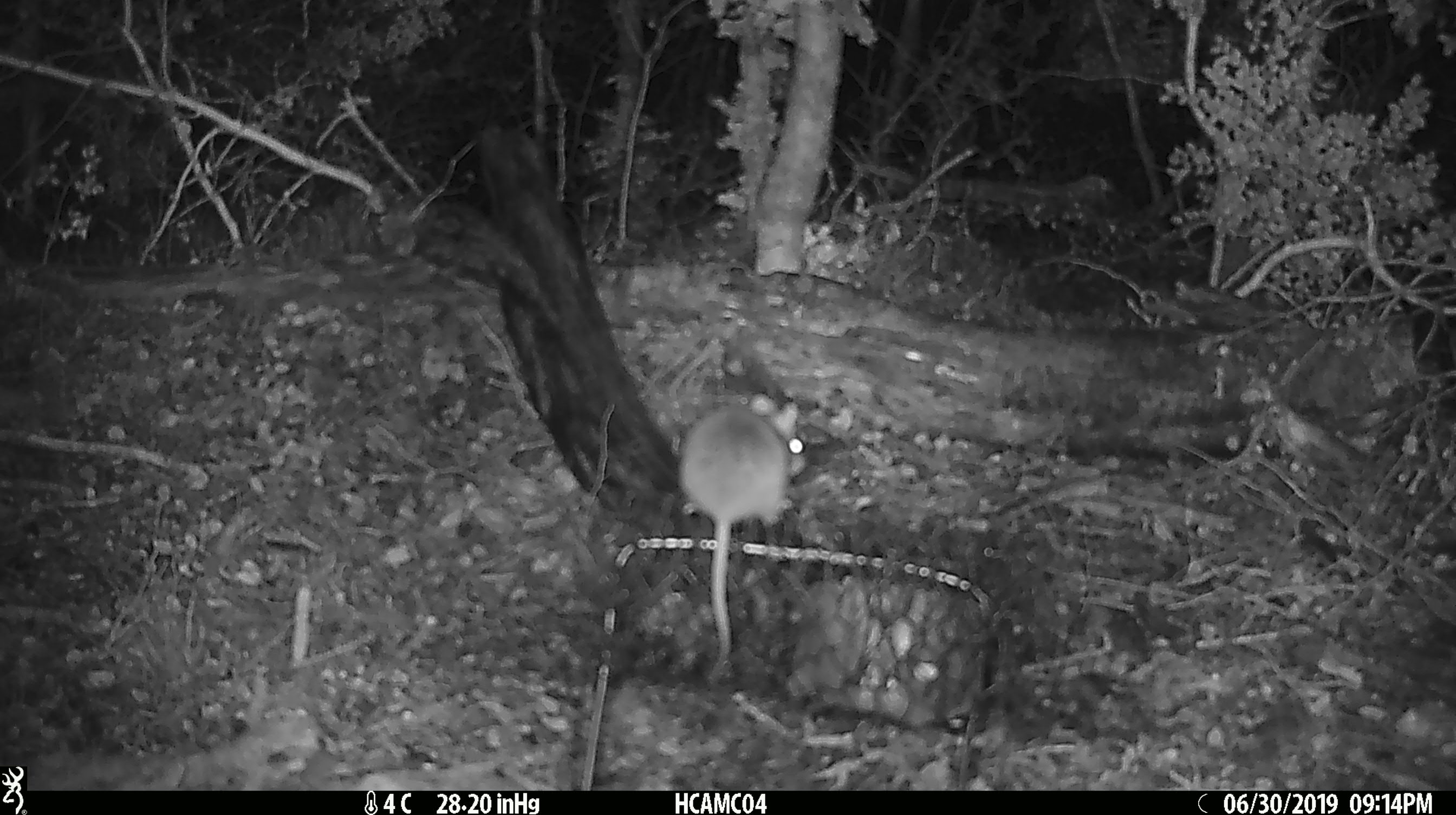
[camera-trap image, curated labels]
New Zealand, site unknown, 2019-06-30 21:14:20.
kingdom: Animalia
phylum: Chordata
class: Mammalia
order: Rodentia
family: Muridae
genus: Mus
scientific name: Mus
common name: mouse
Mouse (Mus).